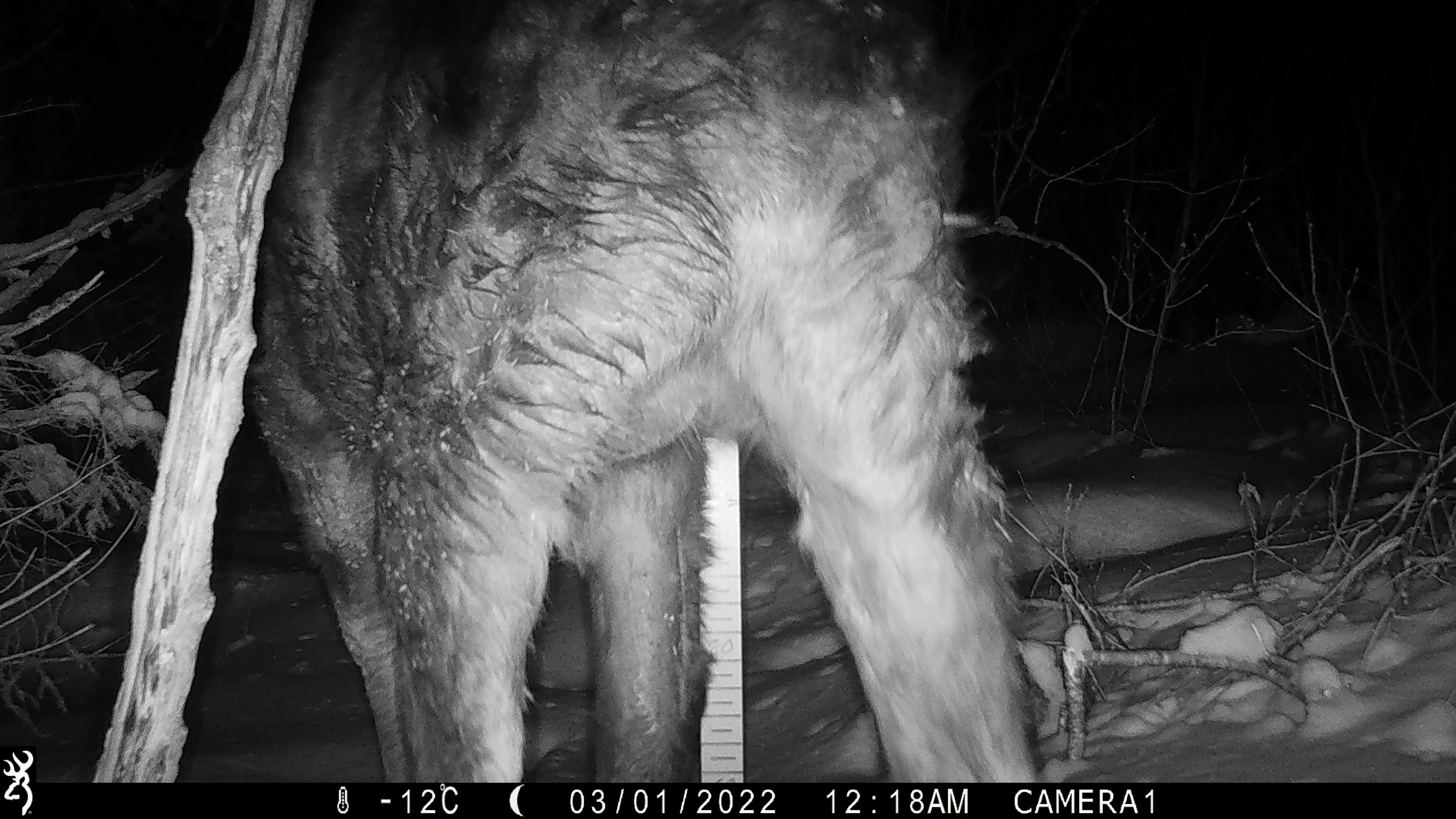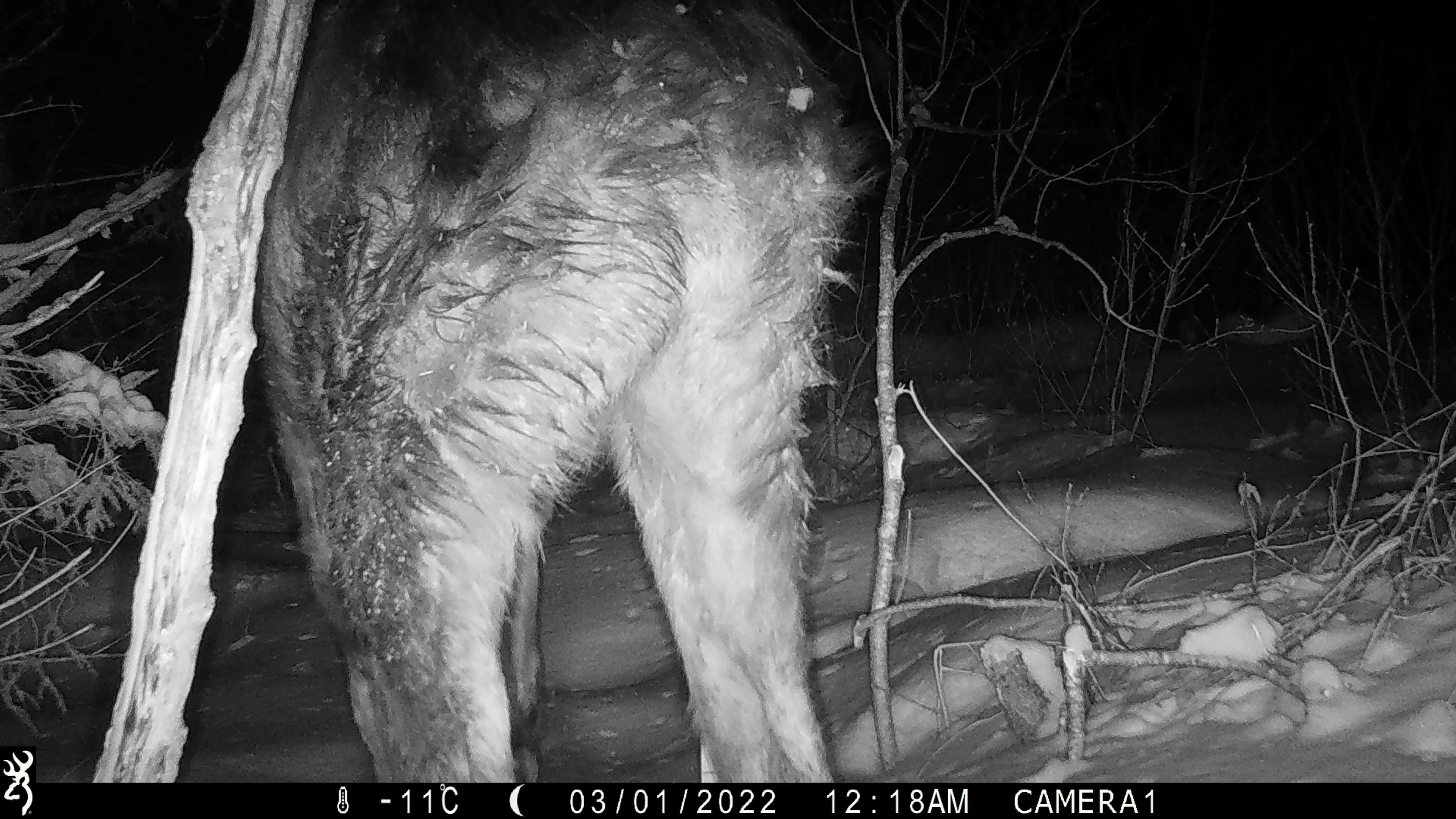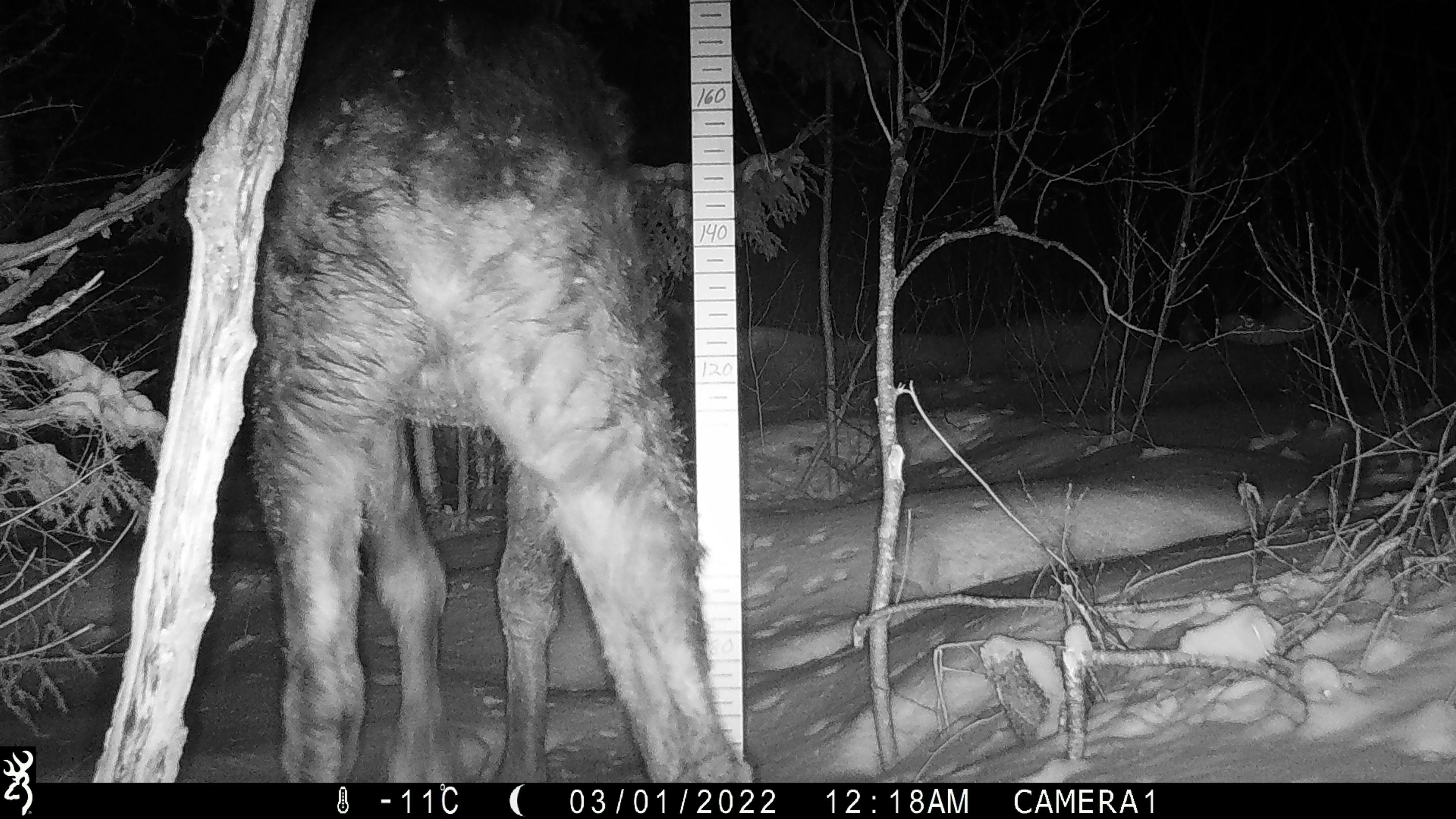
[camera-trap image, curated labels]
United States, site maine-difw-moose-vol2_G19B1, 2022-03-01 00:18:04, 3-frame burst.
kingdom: Animalia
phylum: Chordata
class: Mammalia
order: Artiodactyla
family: Cervidae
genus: Alces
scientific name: Alces alces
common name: moose